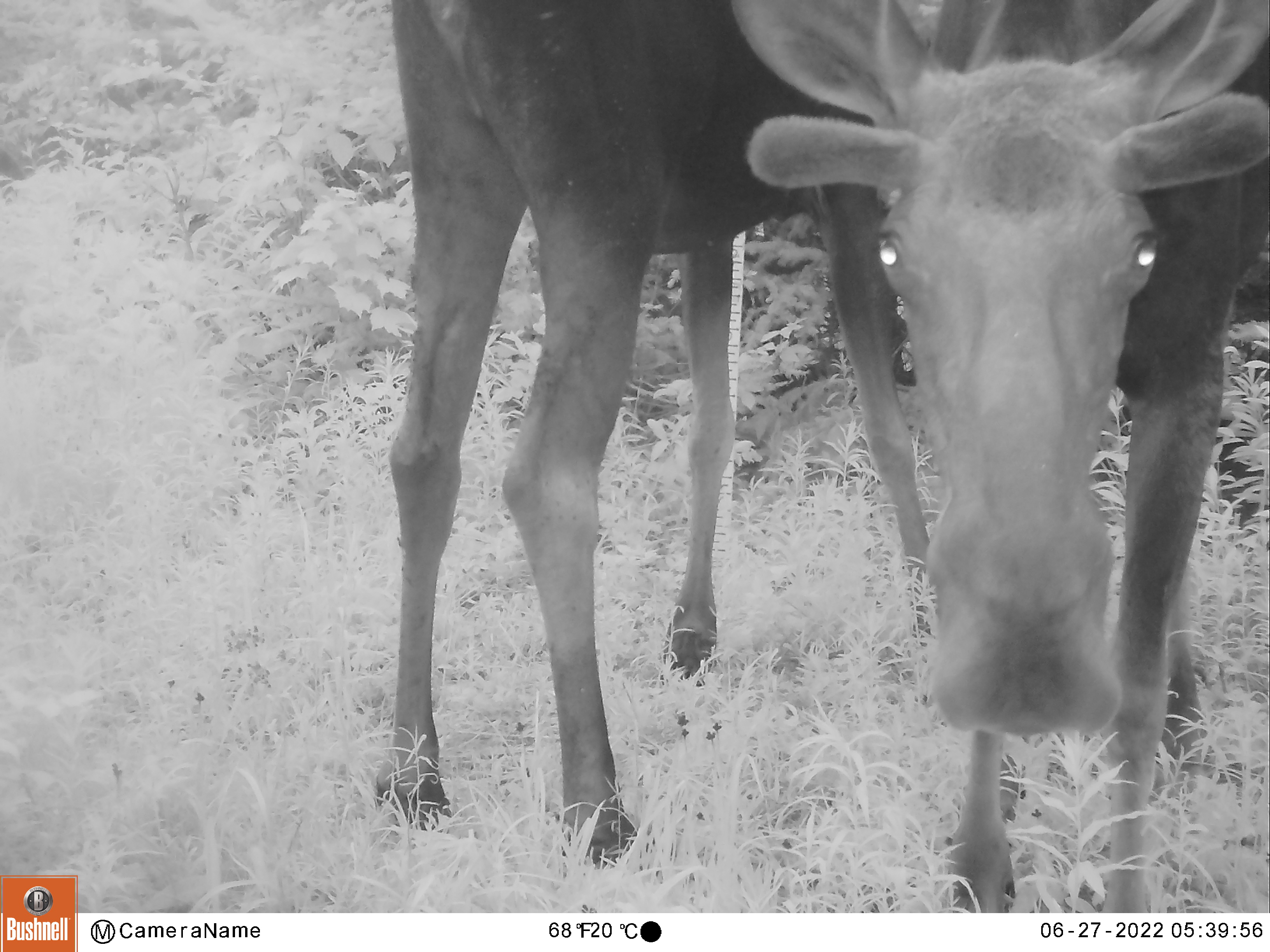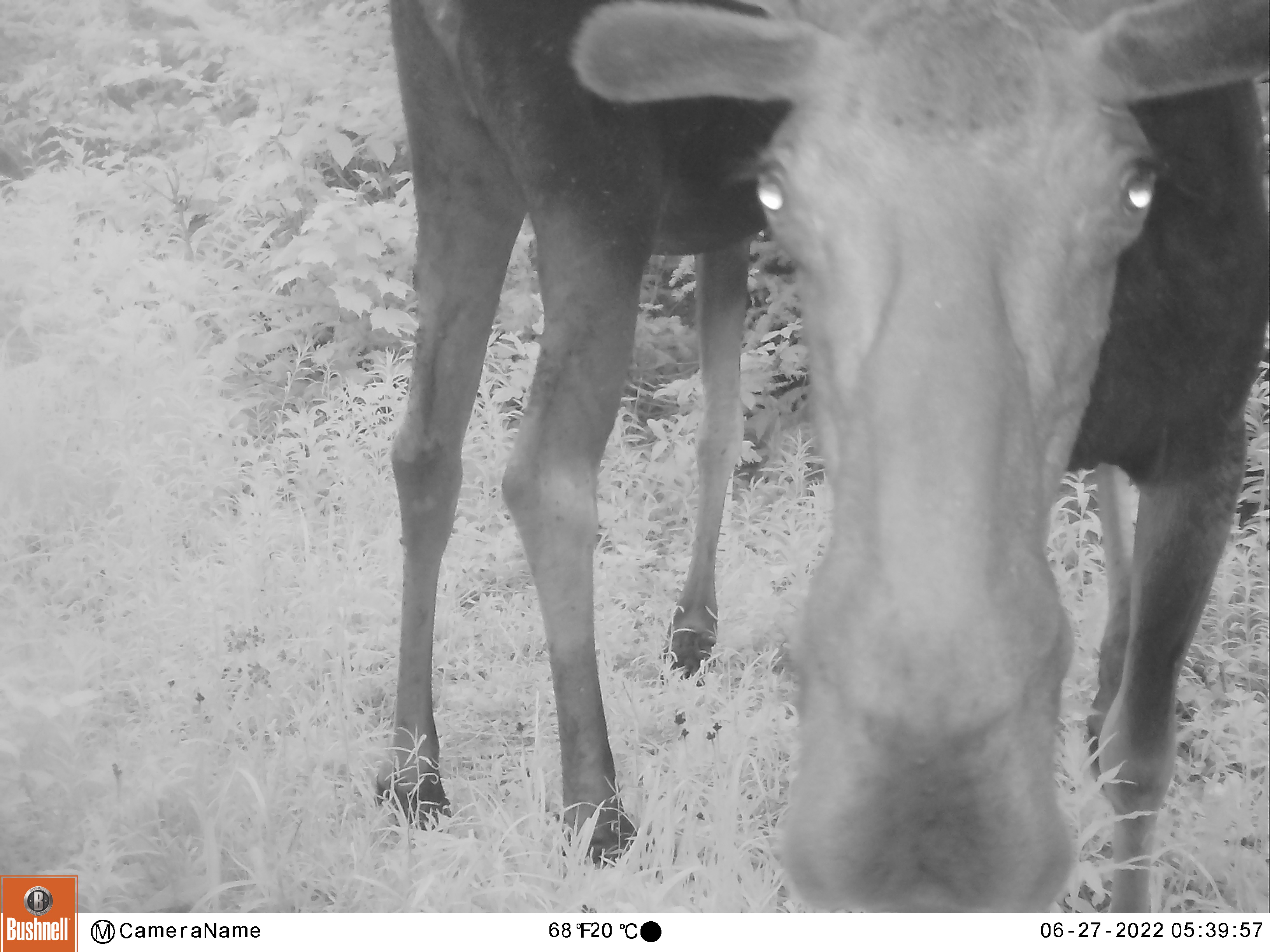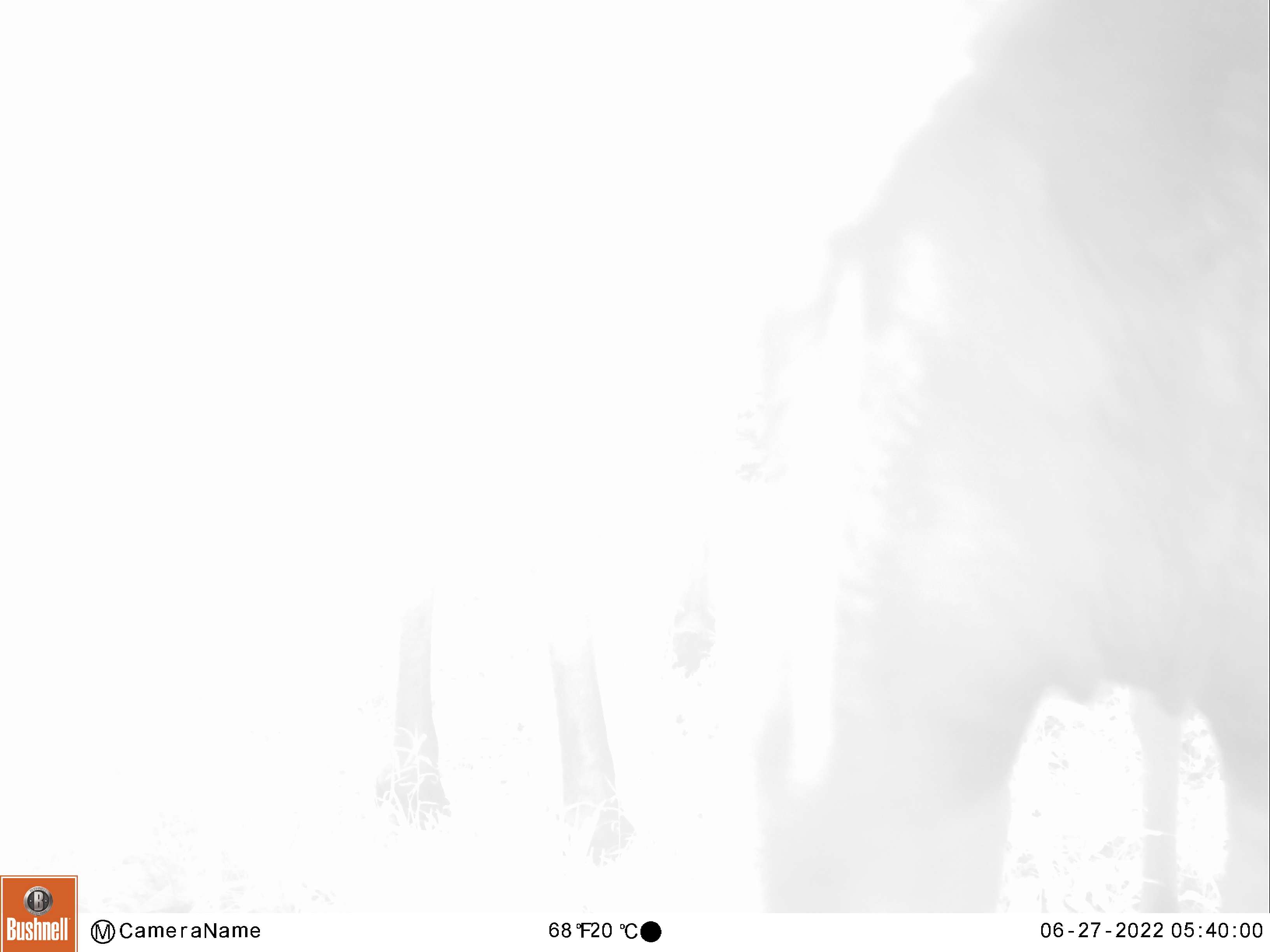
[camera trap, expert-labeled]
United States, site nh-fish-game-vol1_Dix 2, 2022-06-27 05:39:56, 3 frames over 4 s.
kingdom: Animalia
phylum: Chordata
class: Mammalia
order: Artiodactyla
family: Cervidae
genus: Alces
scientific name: Alces alces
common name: moose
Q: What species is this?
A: Moose (Alces alces).